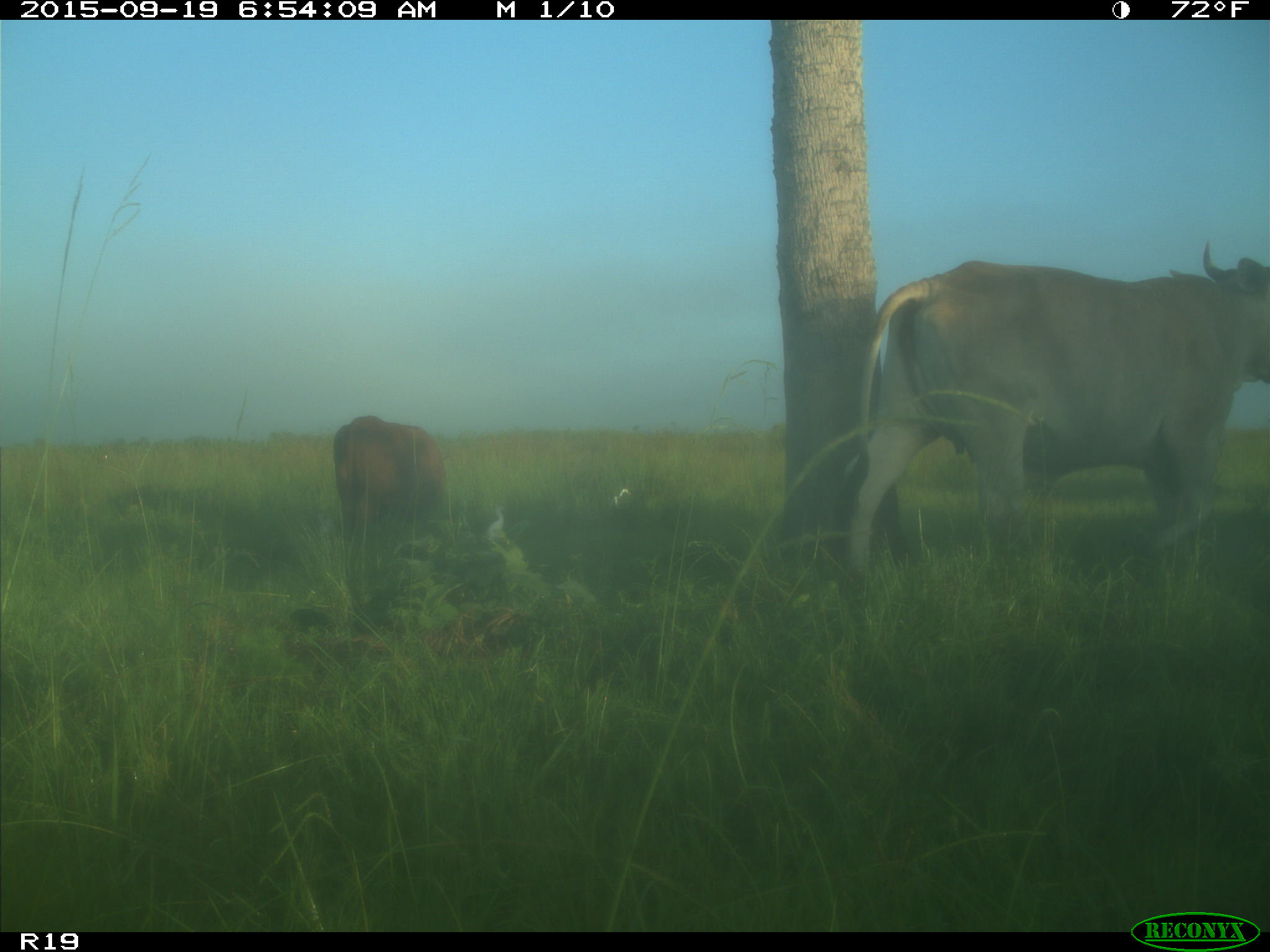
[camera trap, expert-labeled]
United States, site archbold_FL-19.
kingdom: Animalia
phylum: Chordata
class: Mammalia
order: Artiodactyla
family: Bovidae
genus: Bos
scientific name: Bos taurus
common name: domestic cow